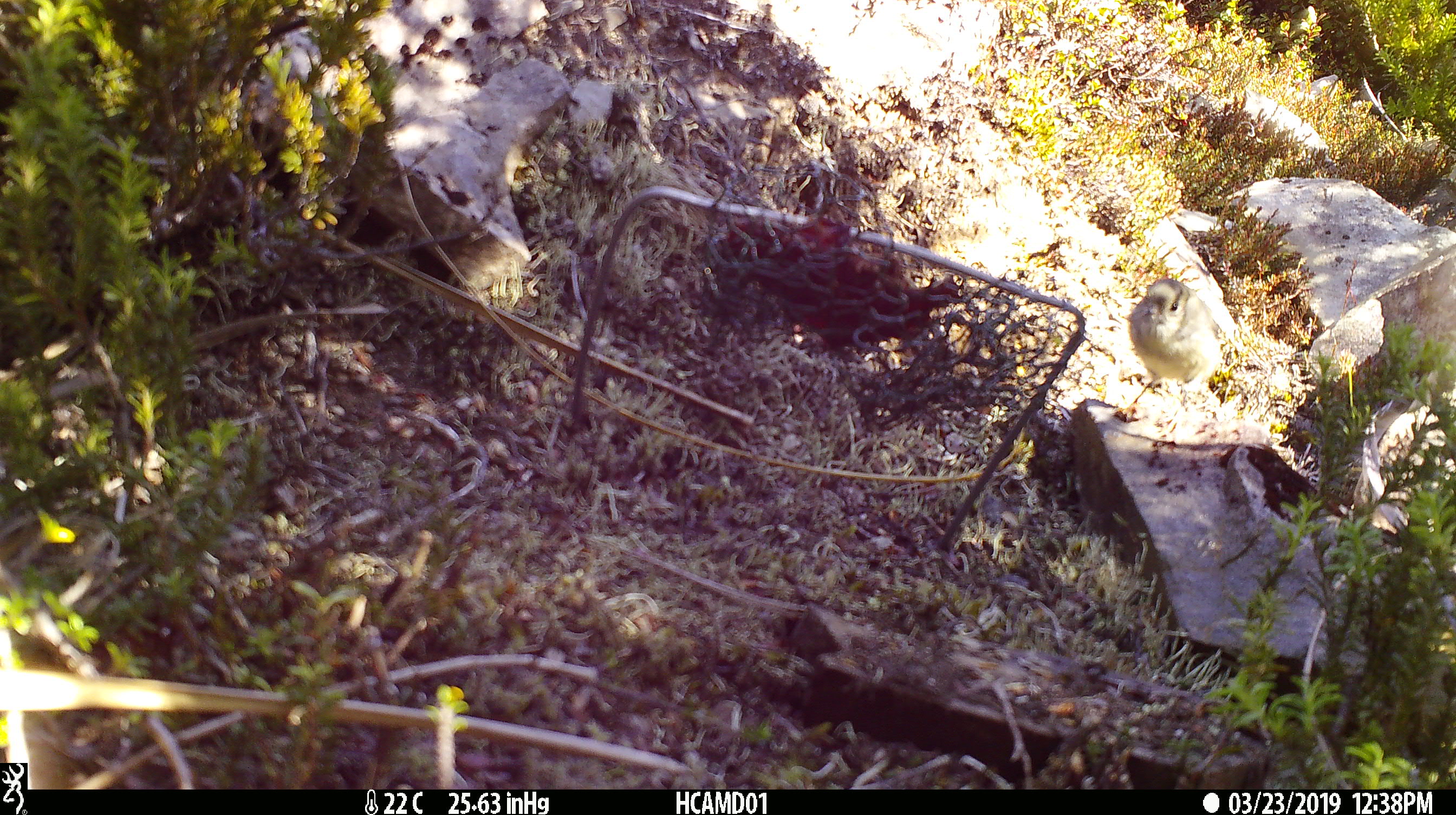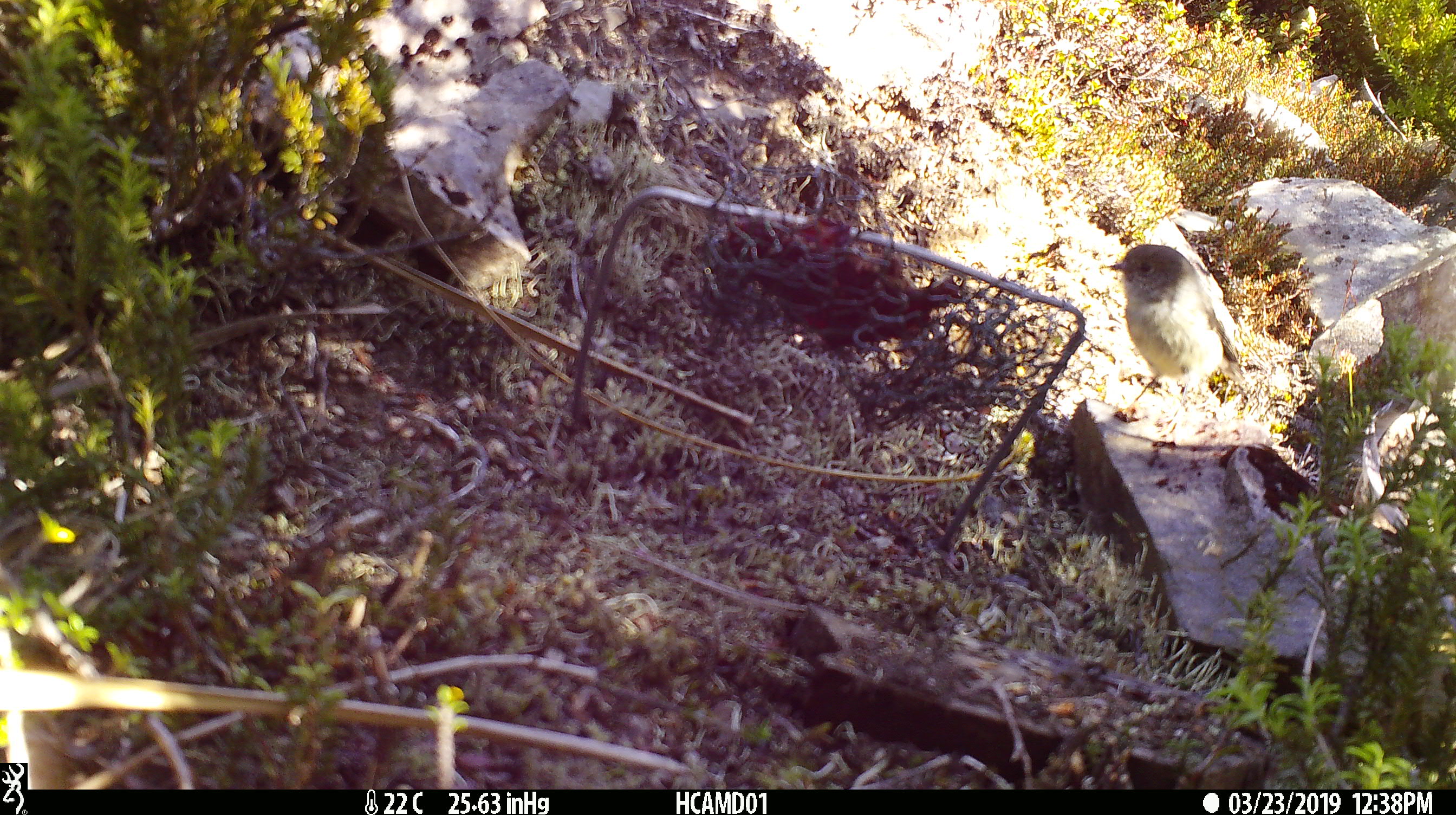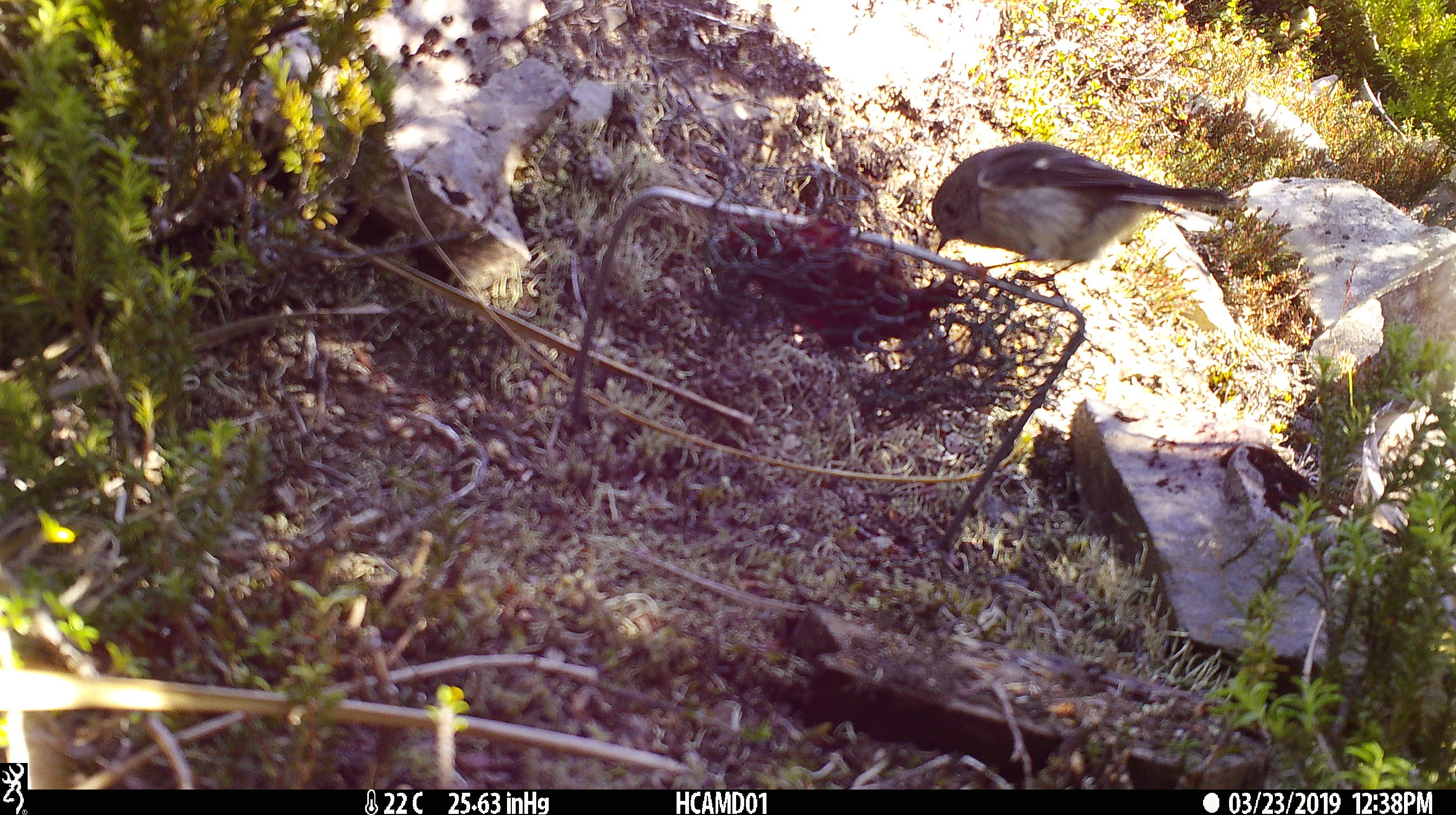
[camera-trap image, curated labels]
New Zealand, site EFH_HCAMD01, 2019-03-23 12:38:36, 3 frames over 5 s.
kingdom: Animalia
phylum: Chordata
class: Aves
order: Passeriformes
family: Petroicidae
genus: Petroica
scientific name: Petroica macrocephala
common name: tomtit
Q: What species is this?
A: Tomtit (Petroica macrocephala).